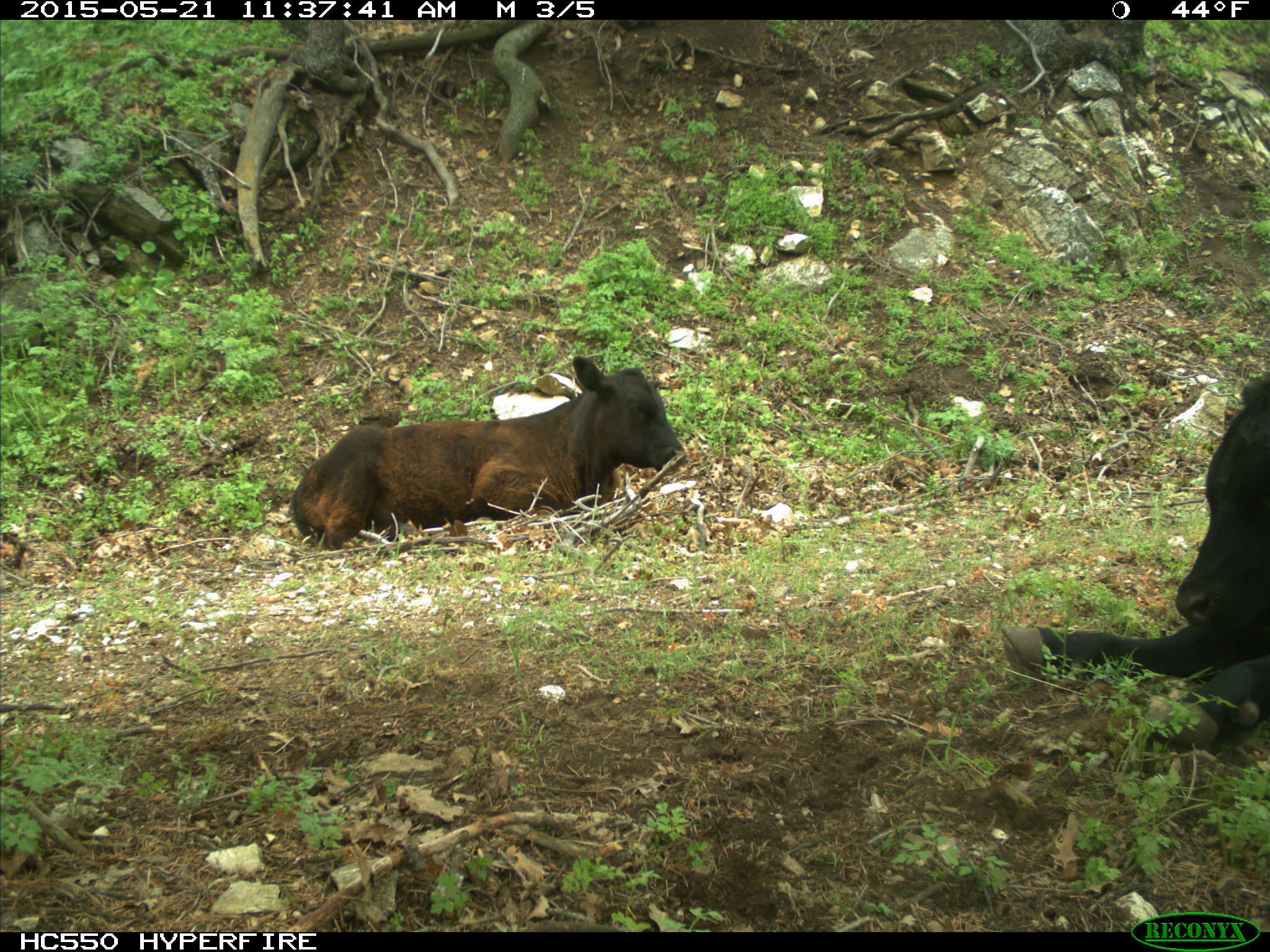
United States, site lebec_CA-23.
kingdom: Animalia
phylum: Chordata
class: Mammalia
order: Artiodactyla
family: Bovidae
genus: Bos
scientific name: Bos taurus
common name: domestic cow